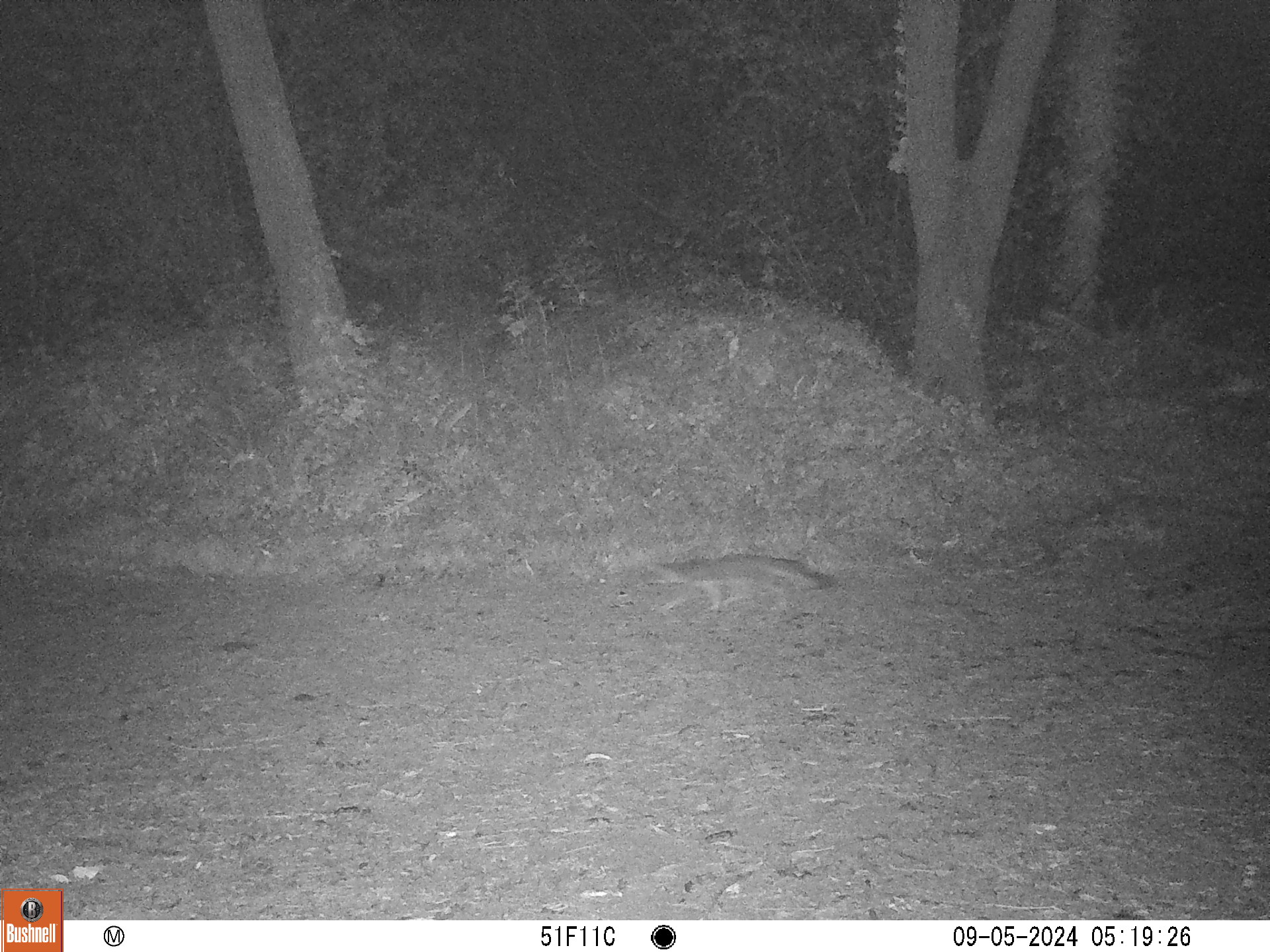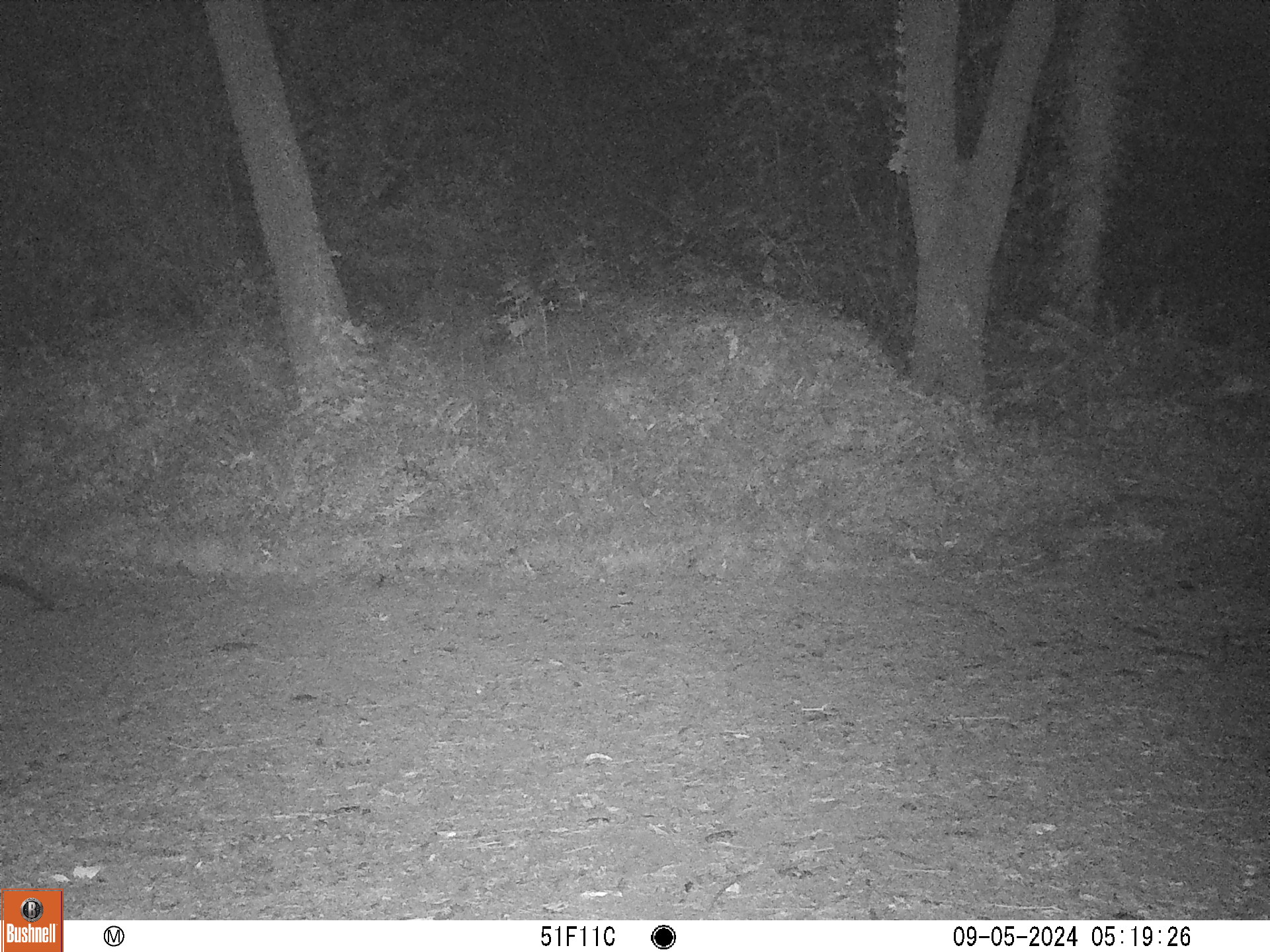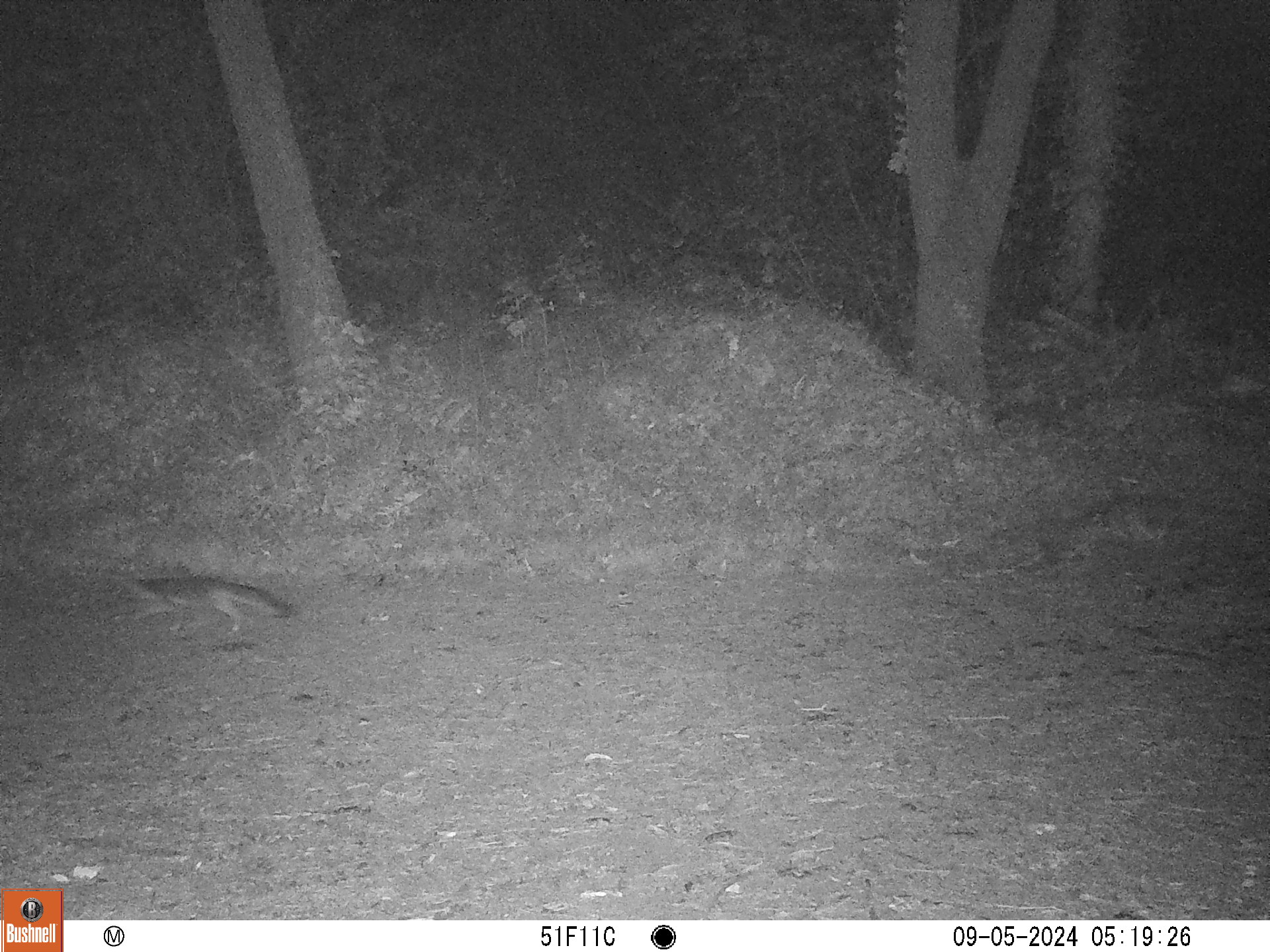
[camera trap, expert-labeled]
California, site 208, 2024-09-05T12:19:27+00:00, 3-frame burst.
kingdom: Animalia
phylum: Chordata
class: Mammalia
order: Carnivora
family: Canidae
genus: Urocyon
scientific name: Urocyon cinereoargenteus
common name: gray fox